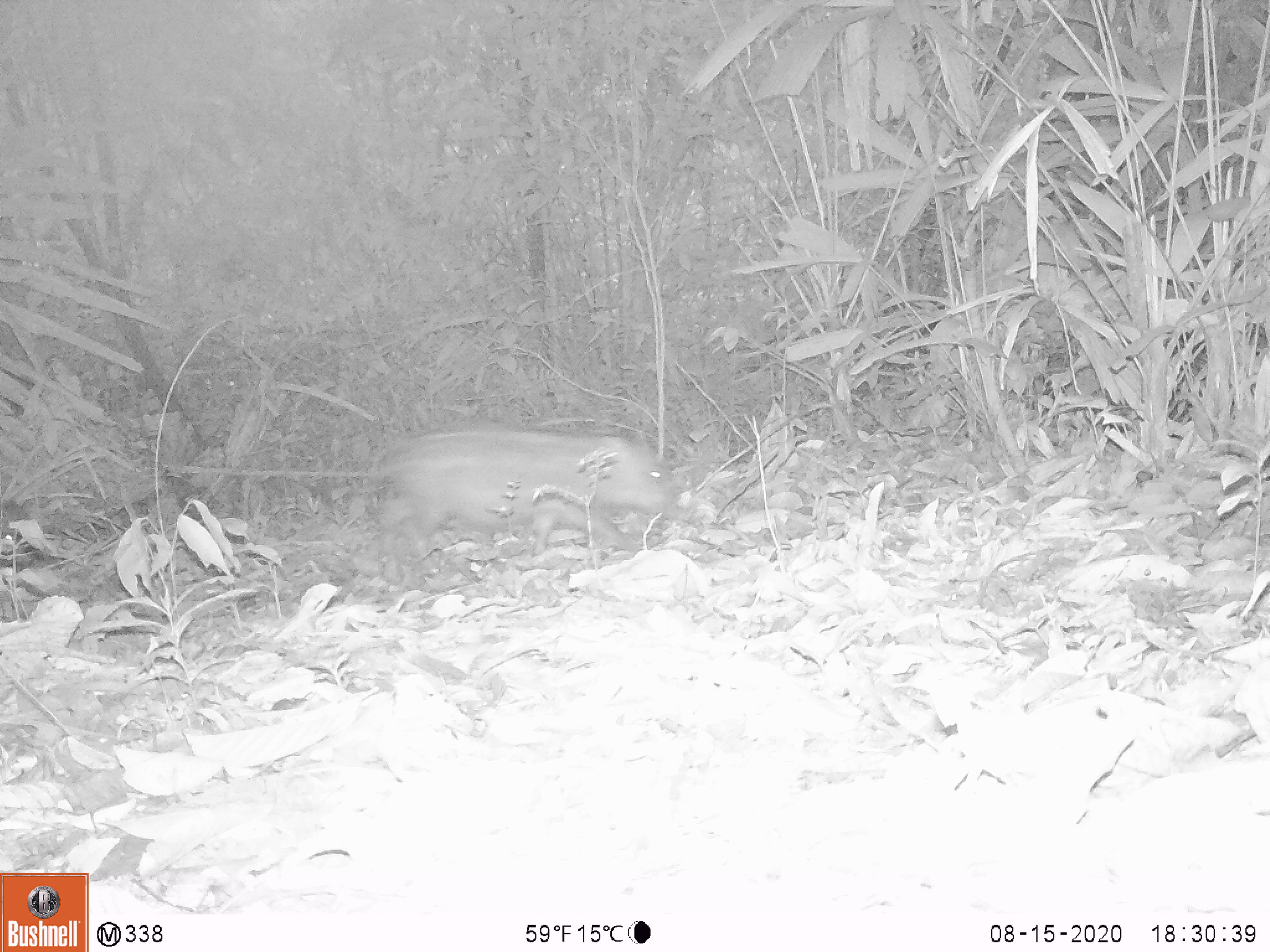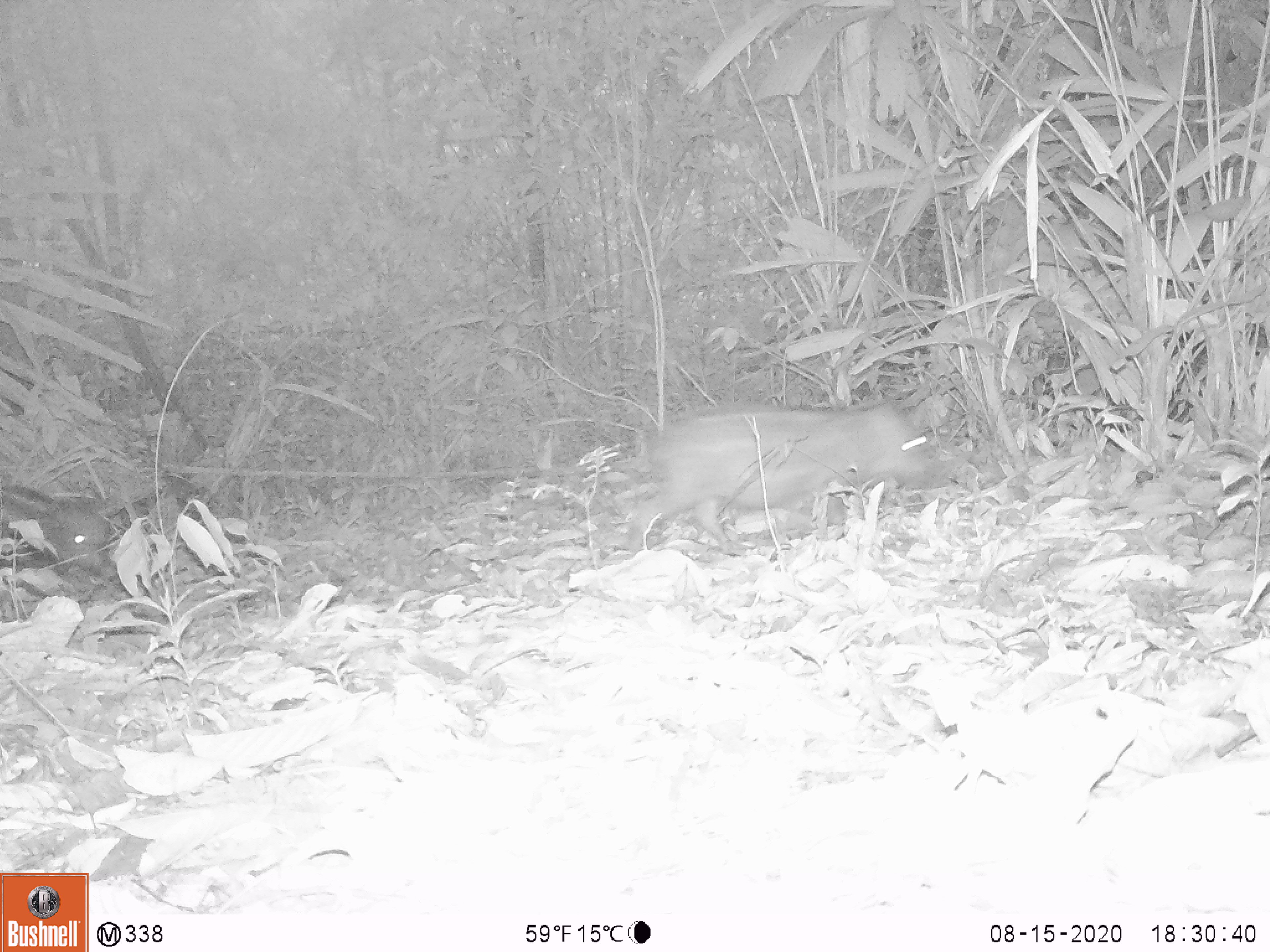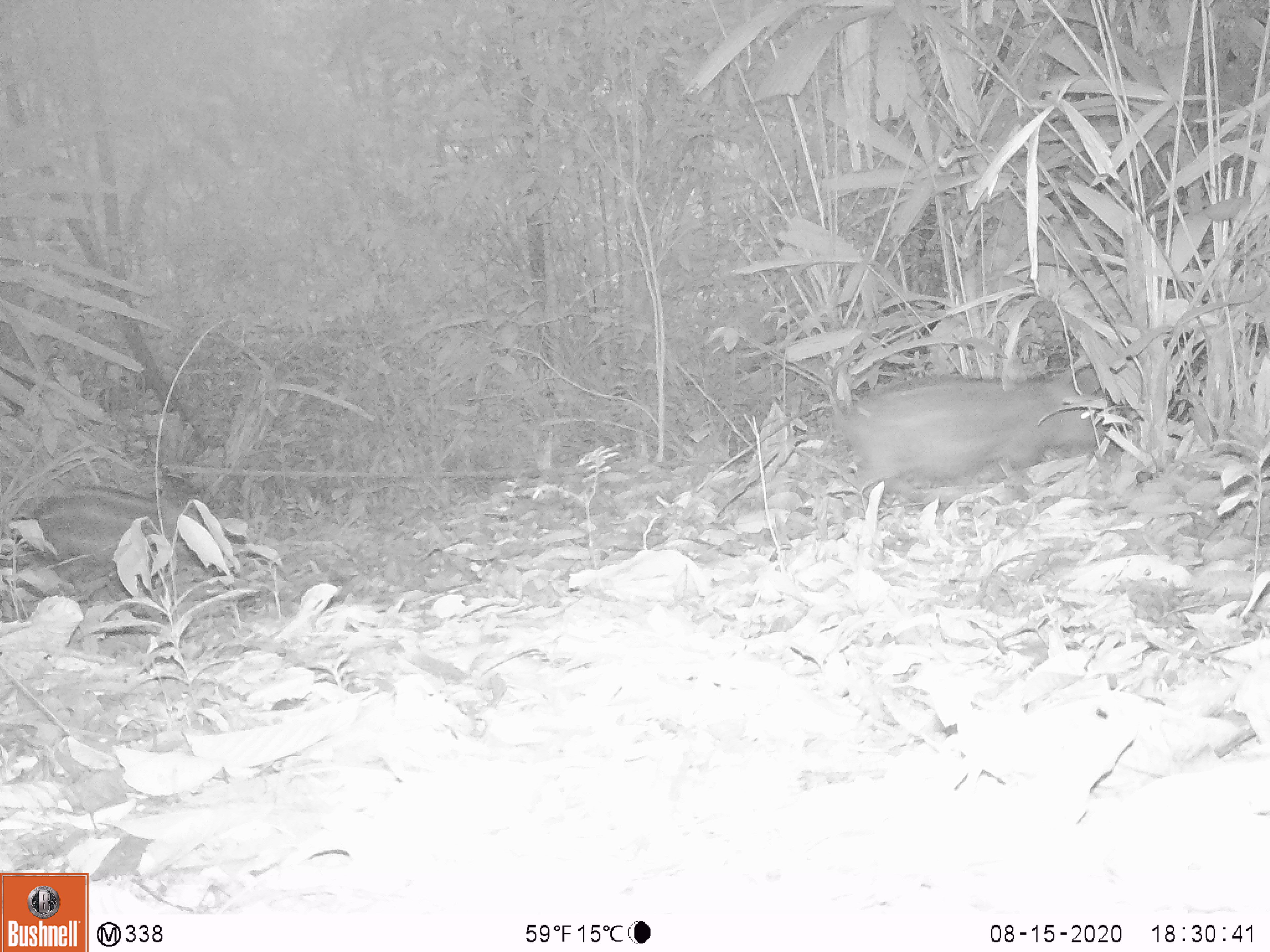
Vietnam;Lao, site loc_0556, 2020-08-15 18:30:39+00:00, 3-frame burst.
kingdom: Animalia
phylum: Chordata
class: Mammalia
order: Artiodactyla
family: Suidae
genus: Sus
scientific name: Sus scrofa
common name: eurasian wild pig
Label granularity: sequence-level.